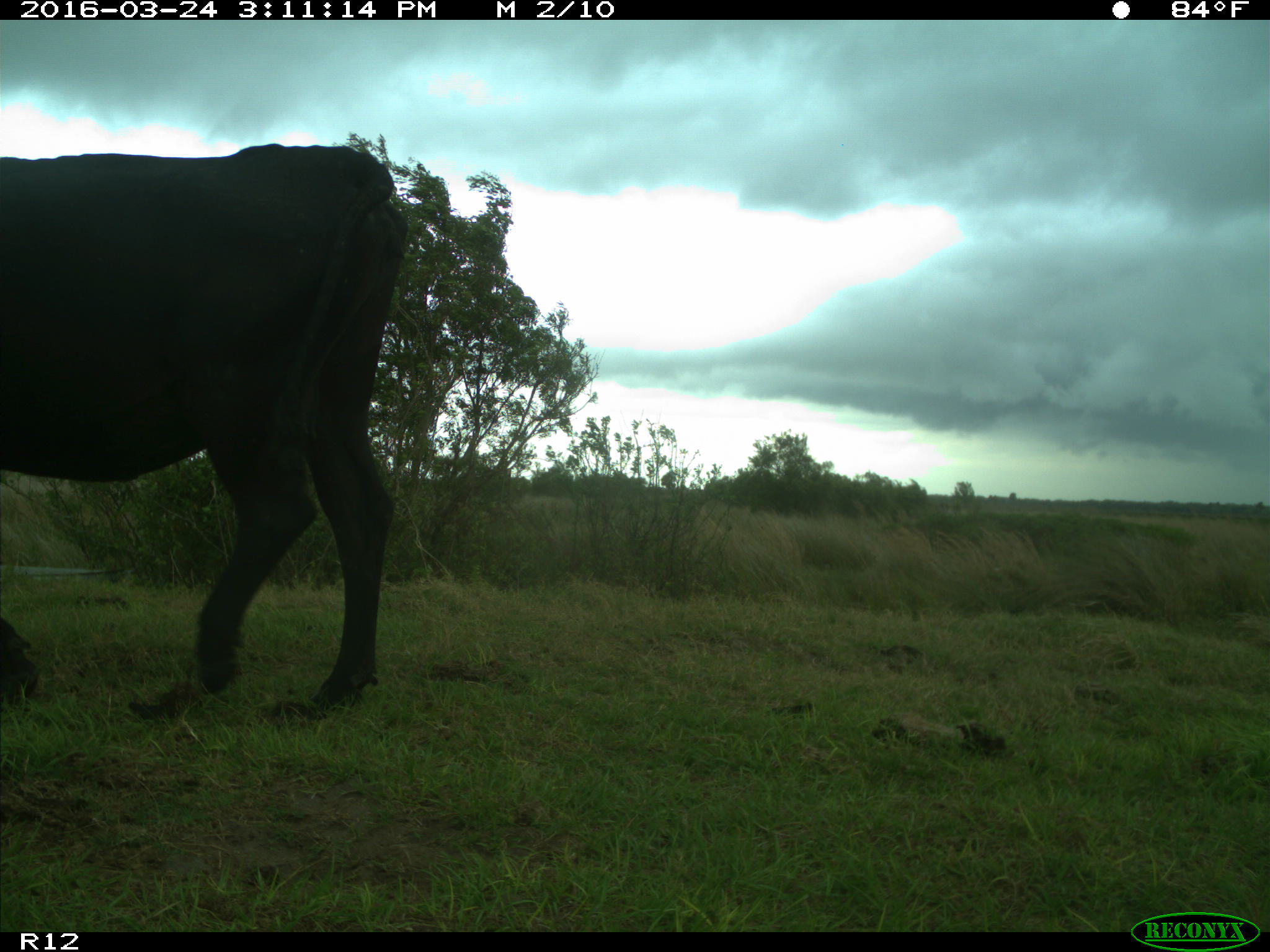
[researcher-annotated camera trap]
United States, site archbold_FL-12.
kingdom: Animalia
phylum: Chordata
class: Mammalia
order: Artiodactyla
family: Bovidae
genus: Bos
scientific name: Bos taurus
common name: domestic cow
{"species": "Bos taurus (domestic cow)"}